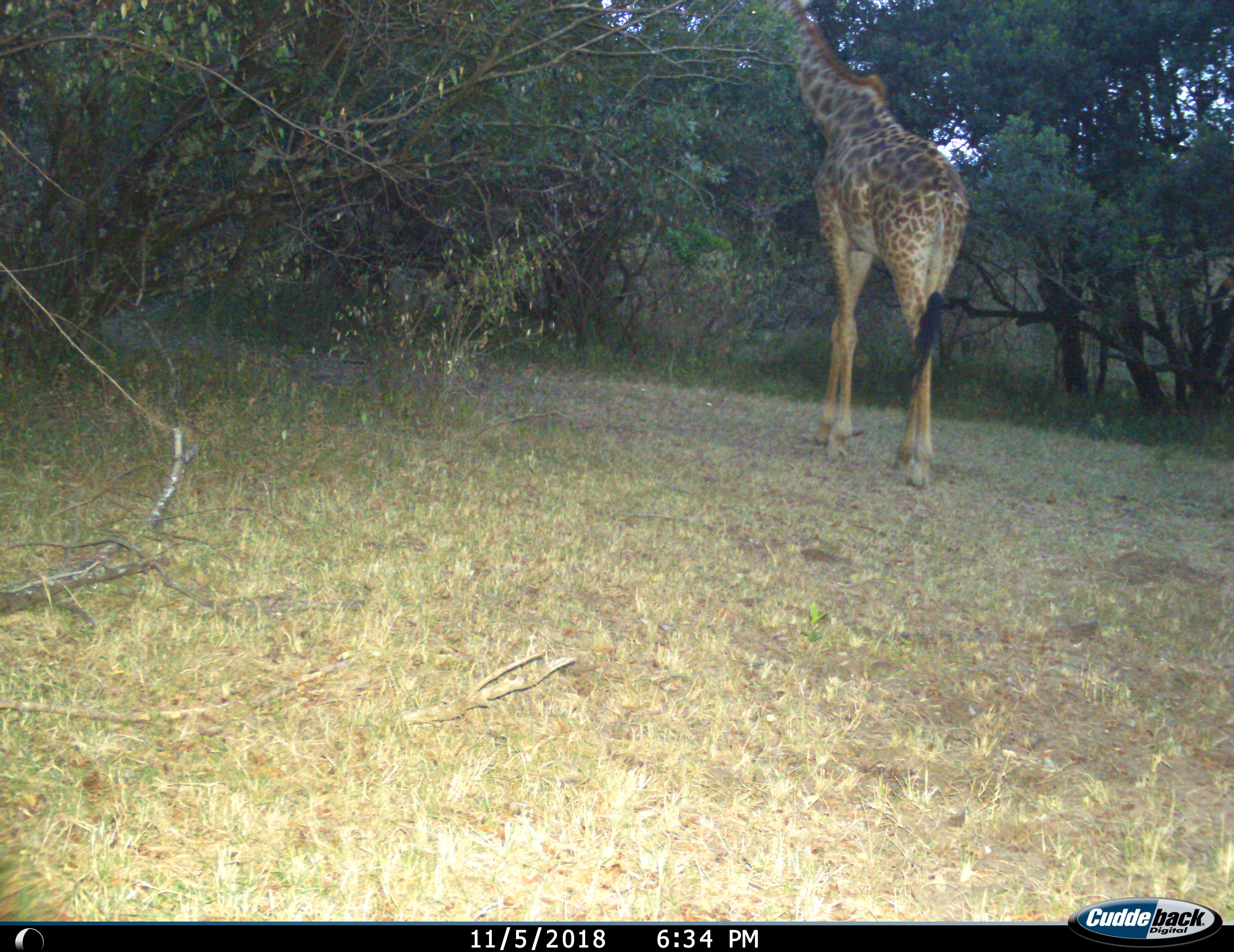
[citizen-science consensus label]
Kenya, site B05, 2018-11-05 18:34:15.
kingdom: Animalia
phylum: Chordata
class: Mammalia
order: Artiodactyla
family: Giraffidae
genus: Giraffa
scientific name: Giraffa camelopardalis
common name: giraffe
Giraffe (Giraffa camelopardalis), count 1. Behavior (volunteer vote fractions): standing 30%, resting 0%, moving 70%, interacting 0%. Young present (vote fraction): 0%. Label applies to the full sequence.